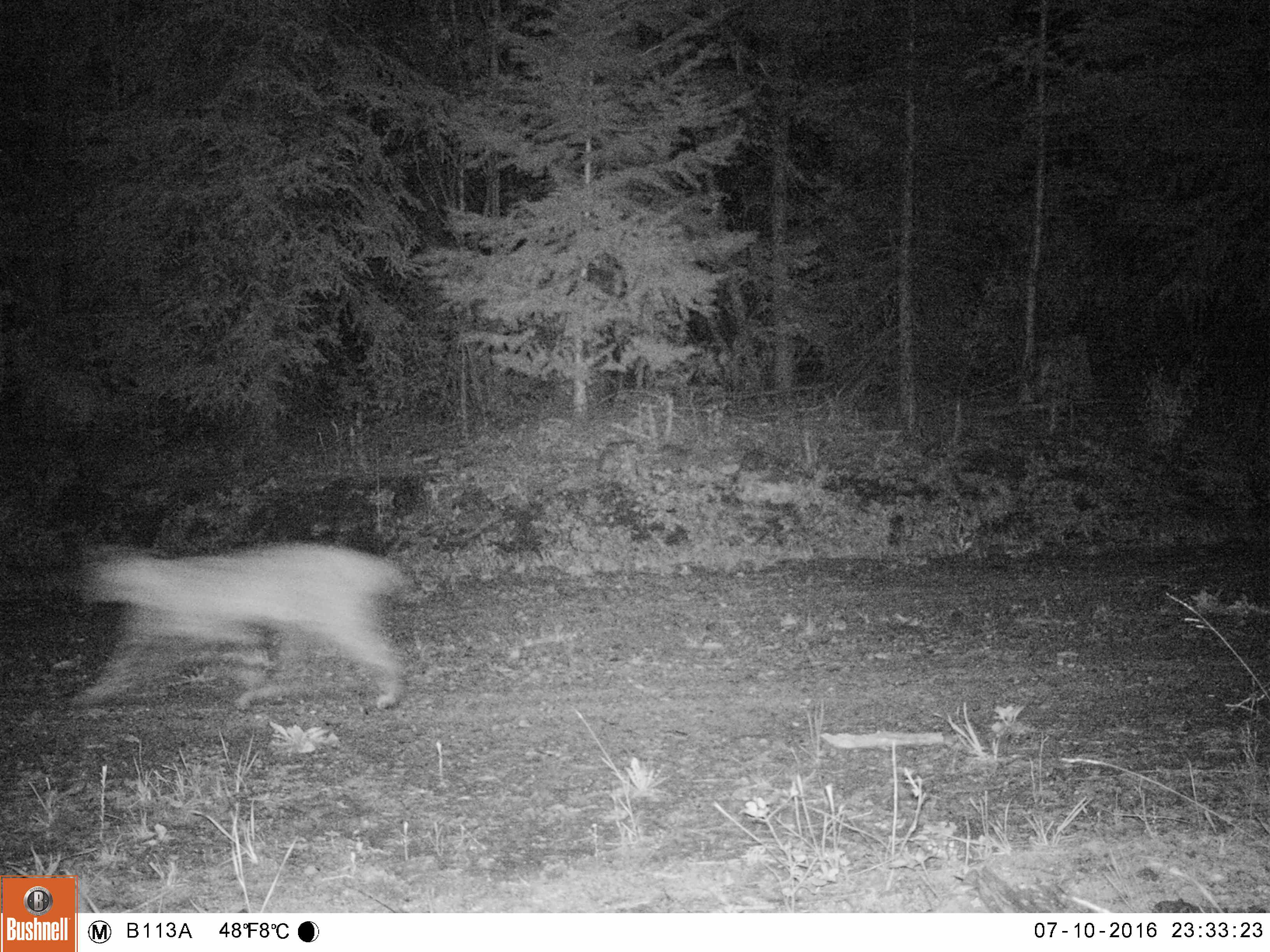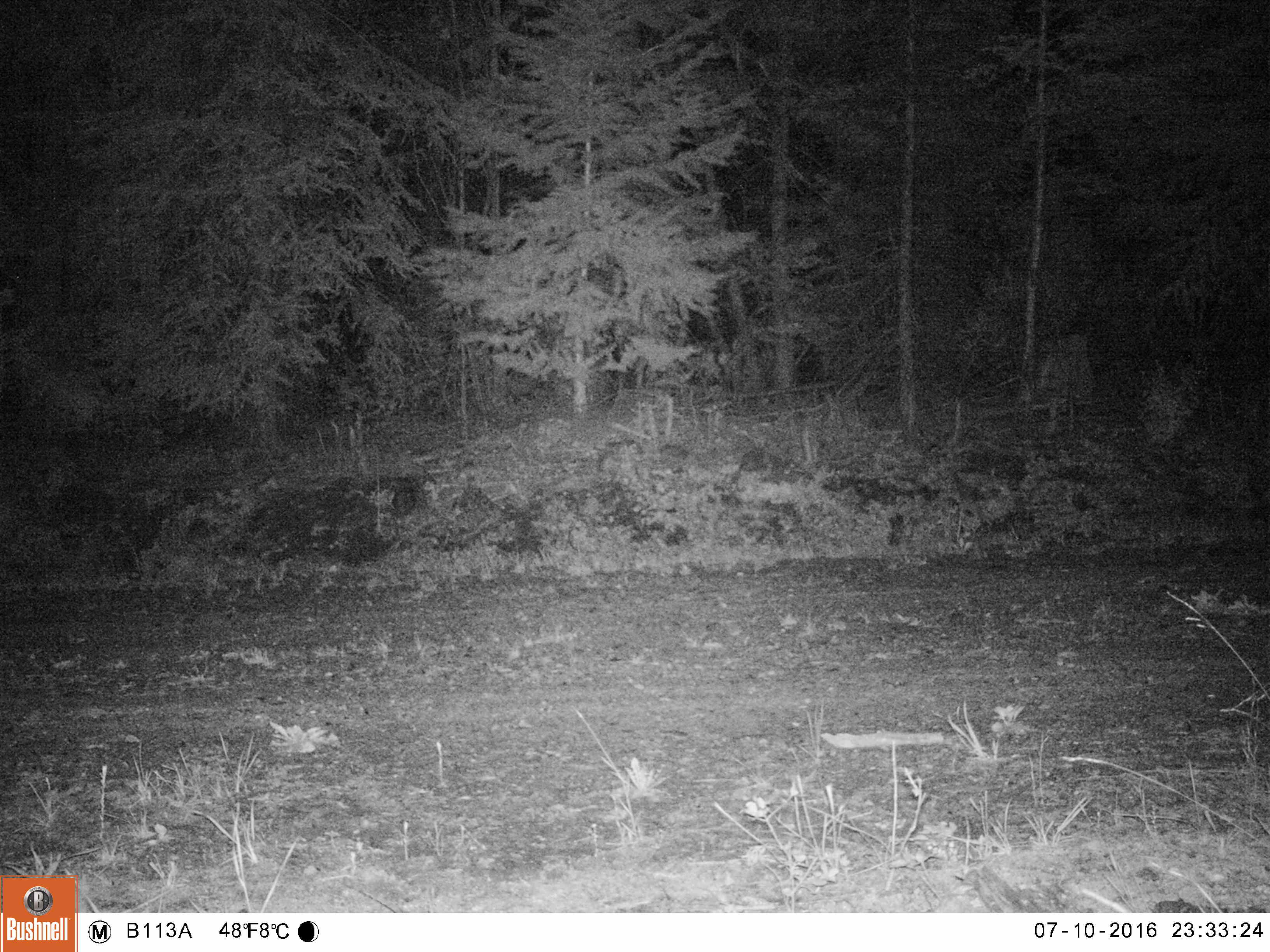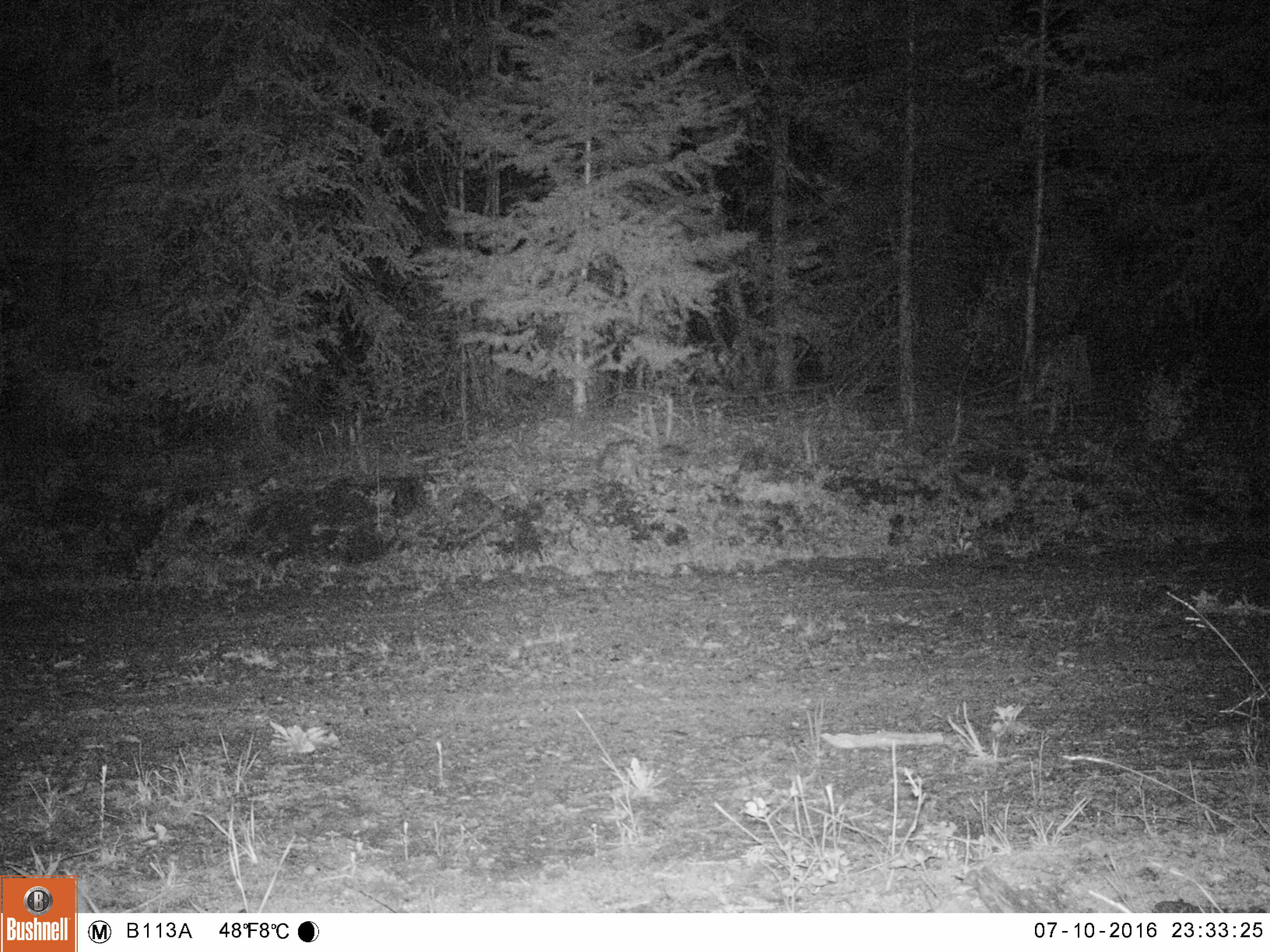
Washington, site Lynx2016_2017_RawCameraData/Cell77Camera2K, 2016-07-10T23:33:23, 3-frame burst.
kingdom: Animalia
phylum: Chordata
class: Mammalia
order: Carnivora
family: Felidae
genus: Lynx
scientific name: Lynx rufus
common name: bobcat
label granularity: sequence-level